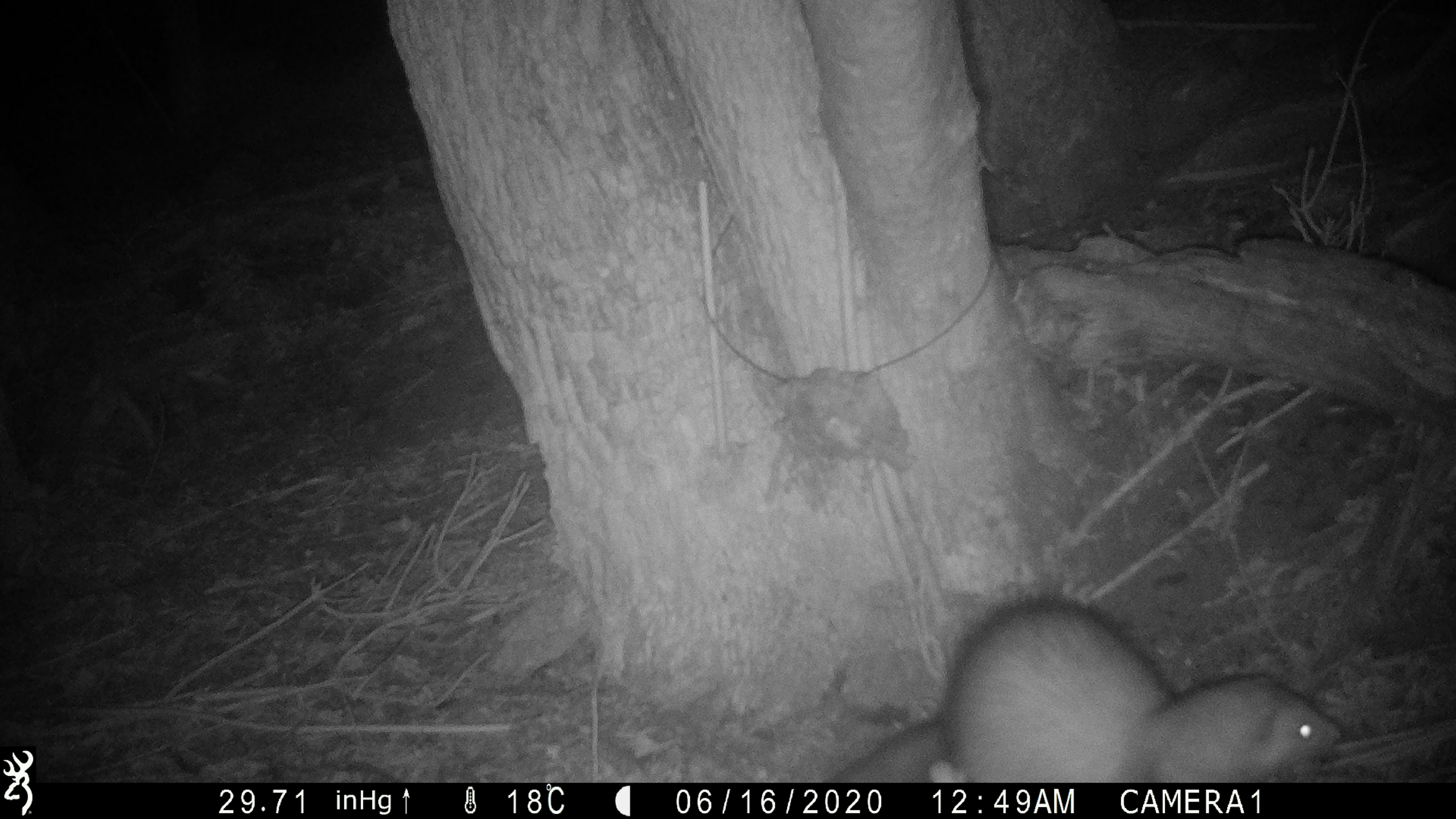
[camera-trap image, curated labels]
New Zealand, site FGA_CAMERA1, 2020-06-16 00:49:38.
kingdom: Animalia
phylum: Chordata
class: Mammalia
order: Carnivora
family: Mustelidae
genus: Mustela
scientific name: Mustela furo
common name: ferret